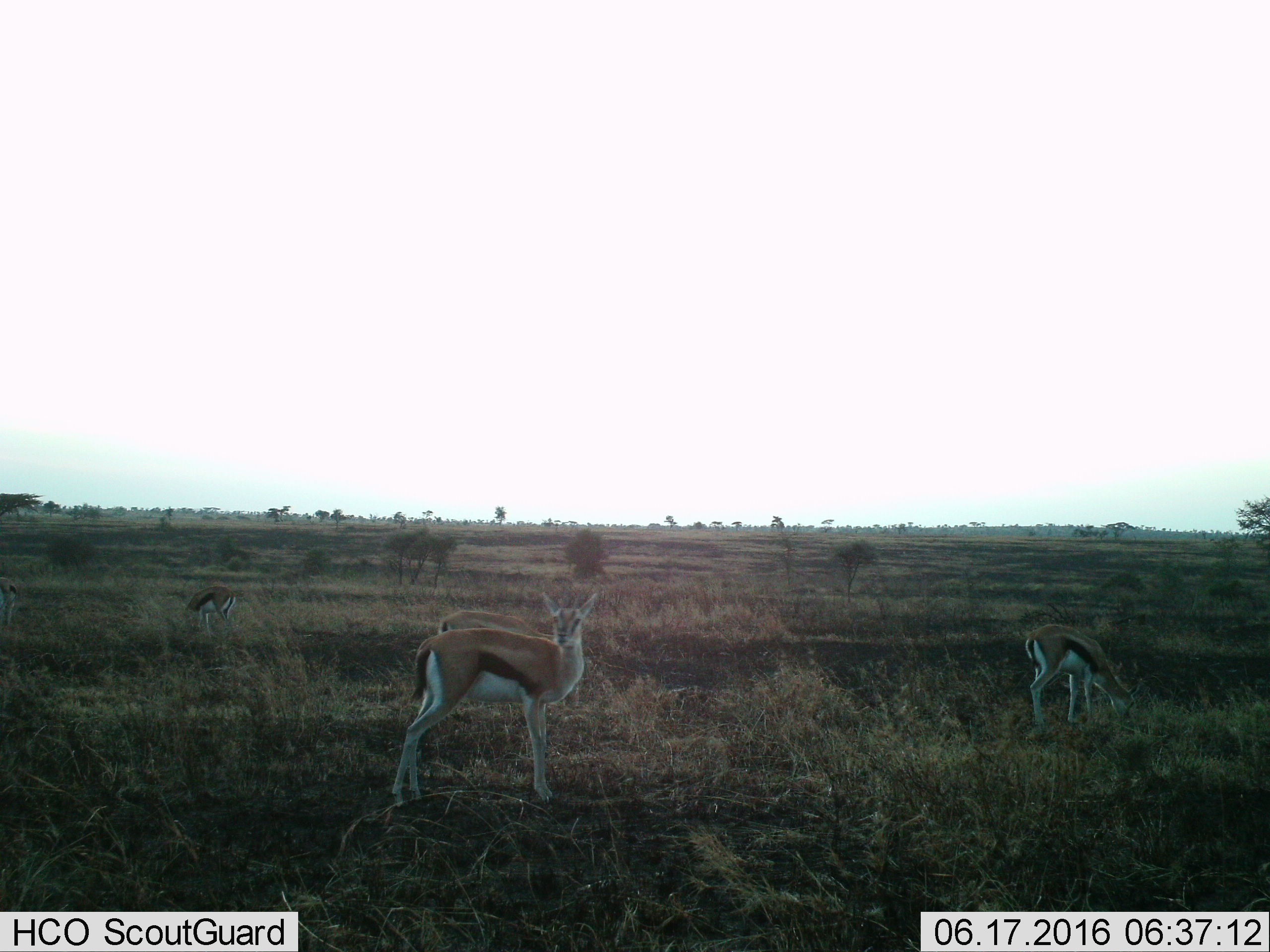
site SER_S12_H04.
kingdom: Animalia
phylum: Chordata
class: Mammalia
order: Artiodactyla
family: Bovidae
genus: Eudorcas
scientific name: Eudorcas thomsonii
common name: thomson's gazelle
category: gazellethomsons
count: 5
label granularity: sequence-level